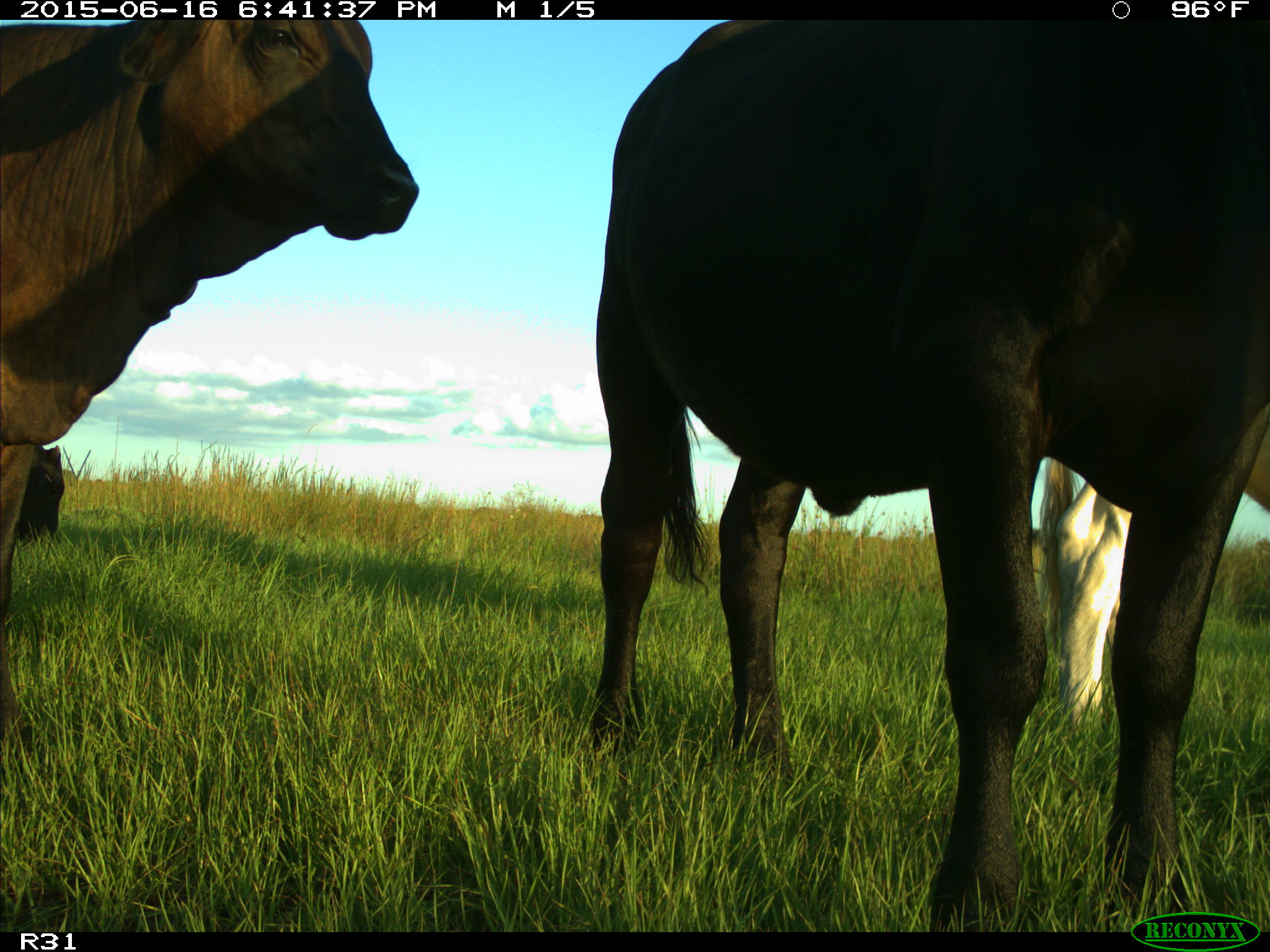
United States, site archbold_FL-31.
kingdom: Animalia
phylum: Chordata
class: Mammalia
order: Artiodactyla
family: Bovidae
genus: Bos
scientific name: Bos taurus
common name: domestic cow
Bos taurus (domestic cow).